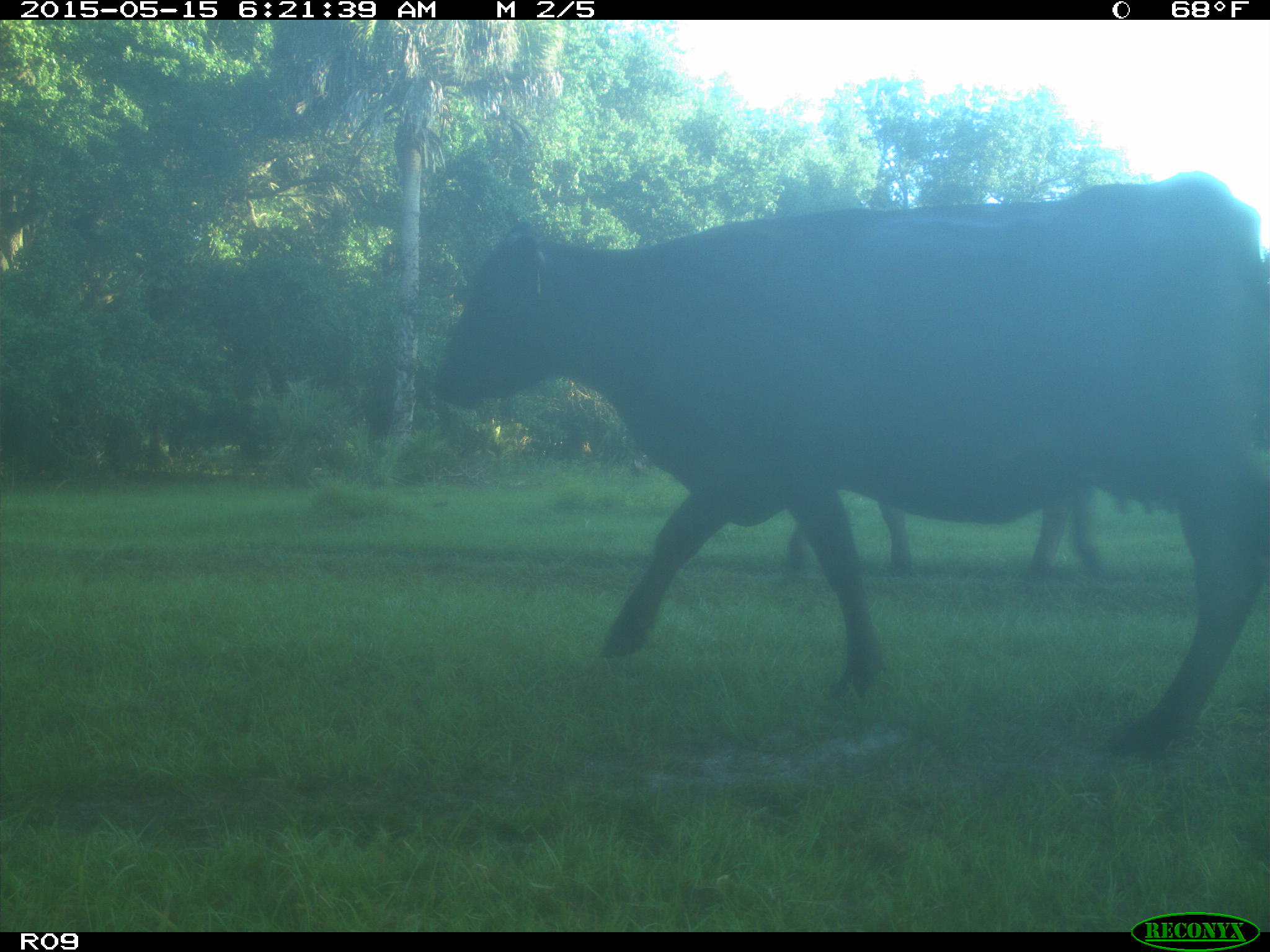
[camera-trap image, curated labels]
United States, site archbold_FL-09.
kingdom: Animalia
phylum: Chordata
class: Mammalia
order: Artiodactyla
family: Bovidae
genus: Bos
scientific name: Bos taurus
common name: domestic cow